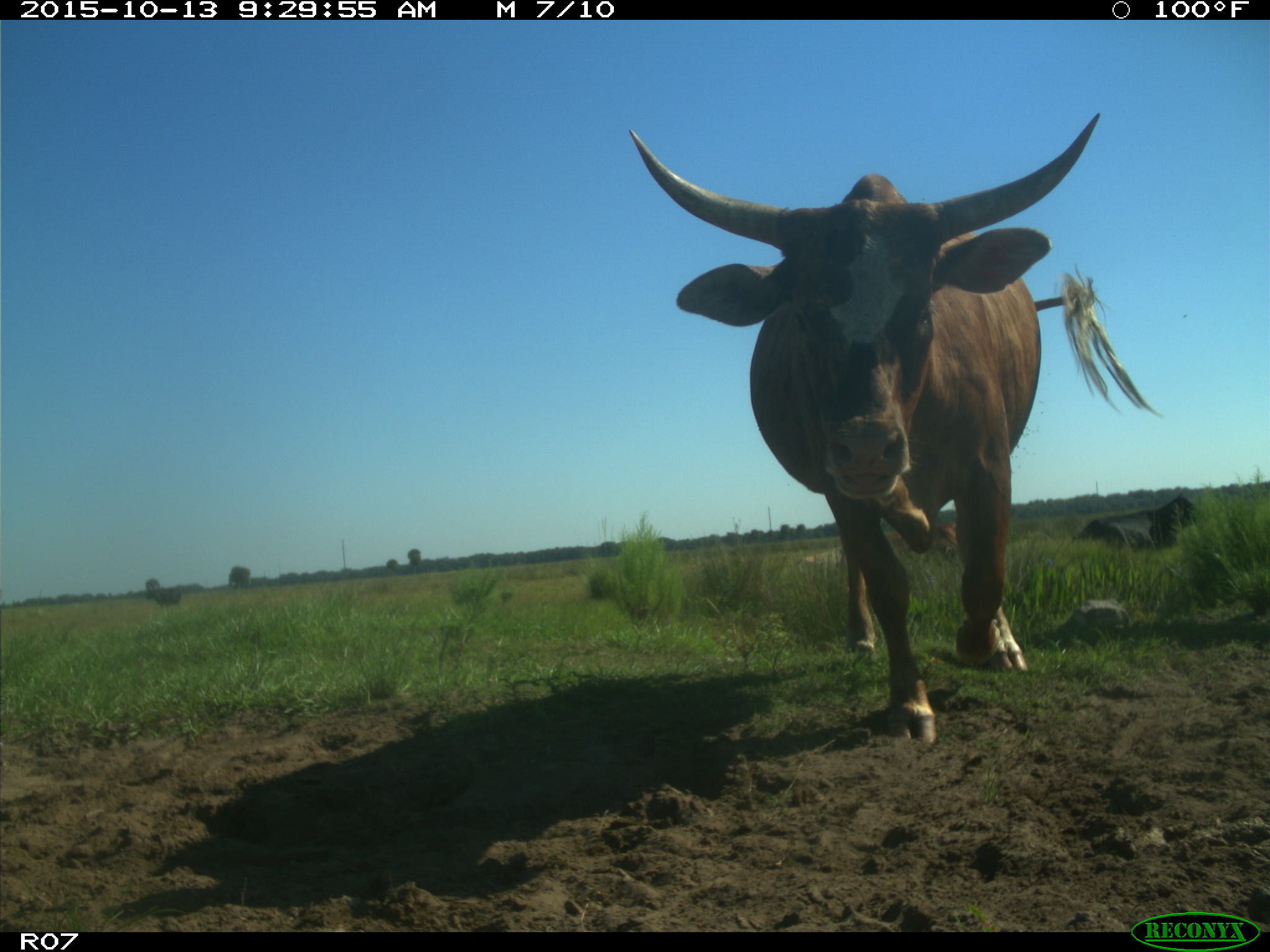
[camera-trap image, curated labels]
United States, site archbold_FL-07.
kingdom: Animalia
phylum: Chordata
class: Mammalia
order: Artiodactyla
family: Bovidae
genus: Bos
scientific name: Bos taurus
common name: domestic cow